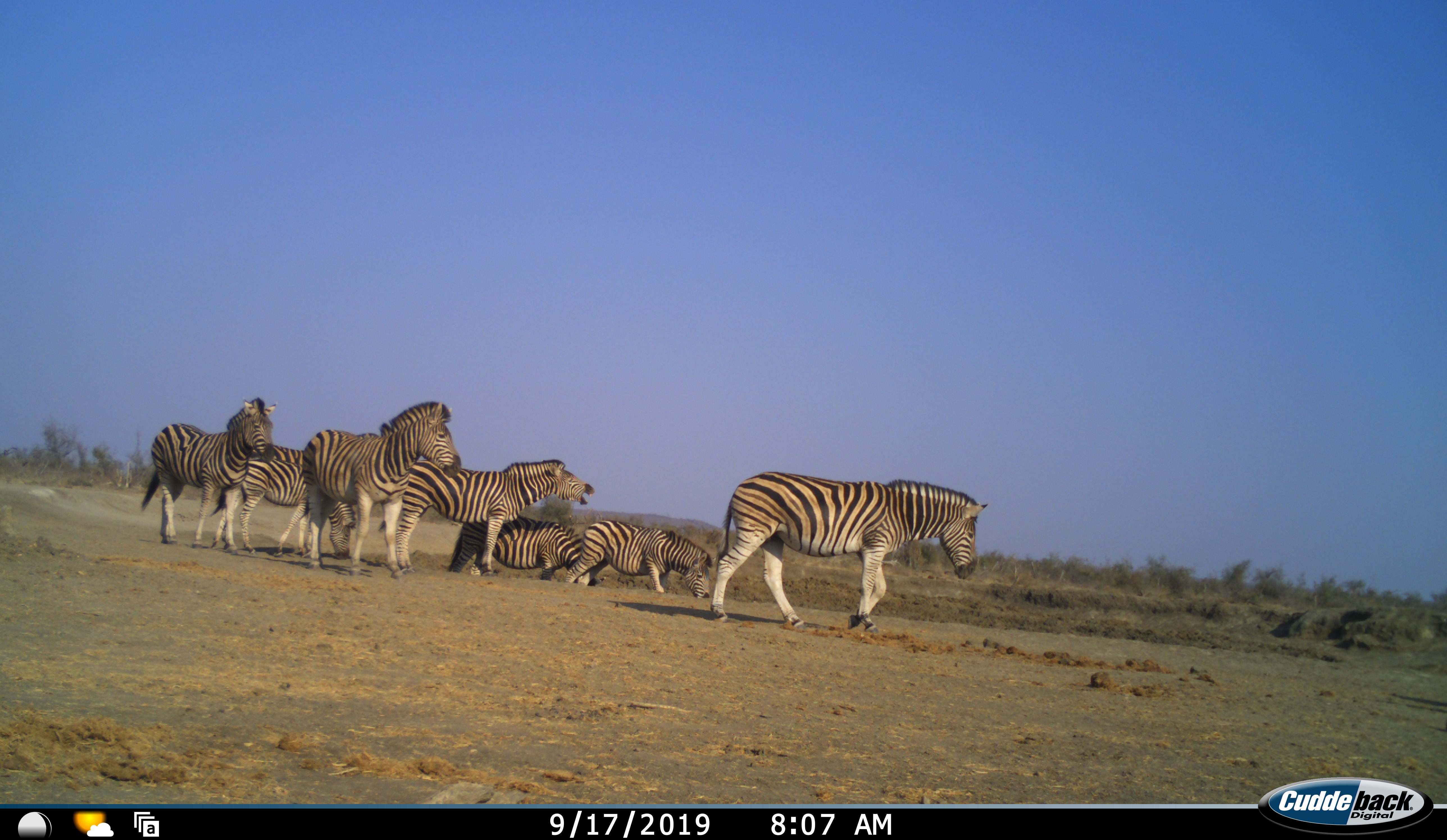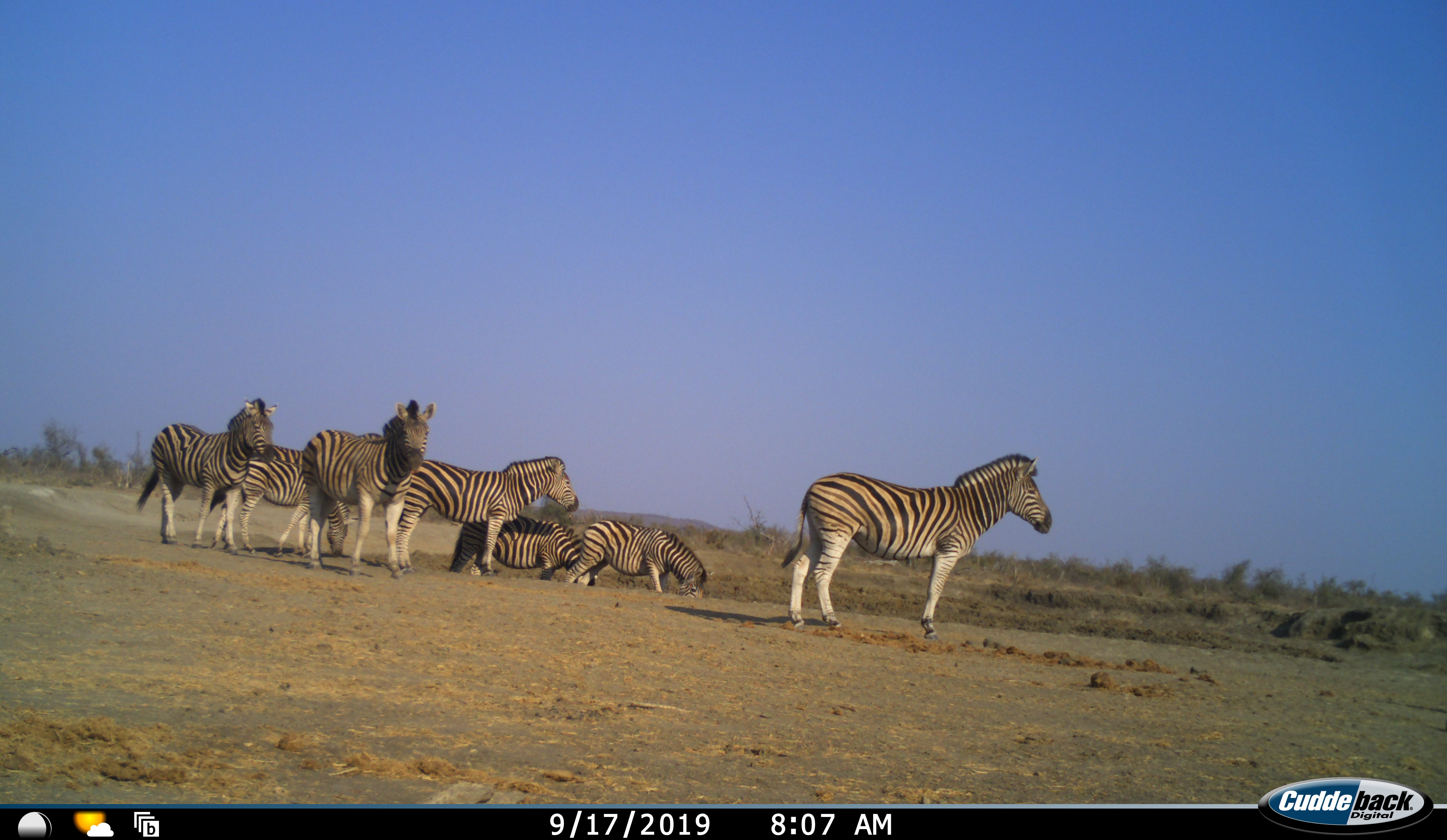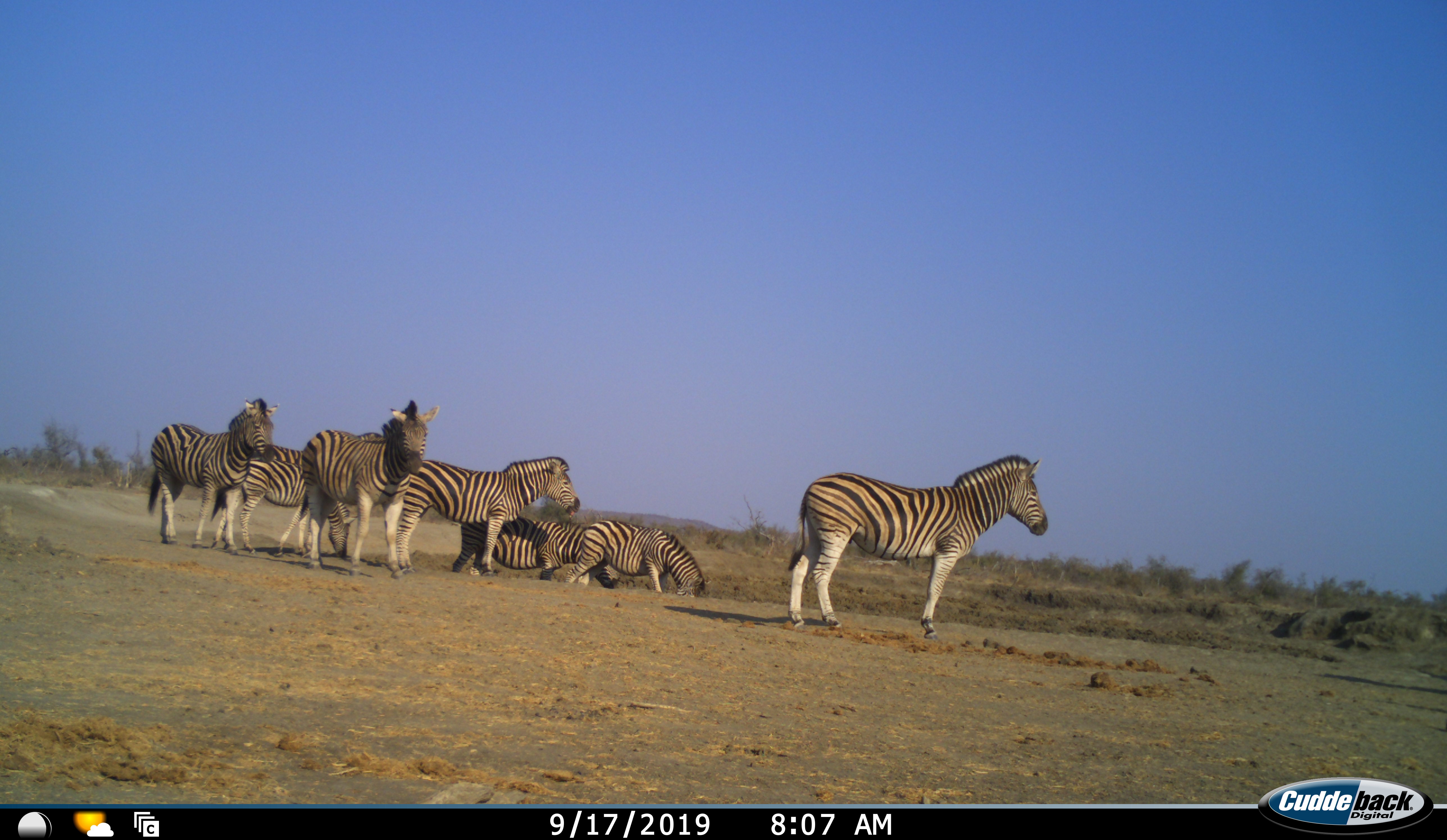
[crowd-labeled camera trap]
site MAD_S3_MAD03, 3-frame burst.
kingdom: Animalia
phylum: Chordata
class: Mammalia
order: Perissodactyla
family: Equidae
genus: Equus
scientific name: Equus quagga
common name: plains zebra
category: zebraplains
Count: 7.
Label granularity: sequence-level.